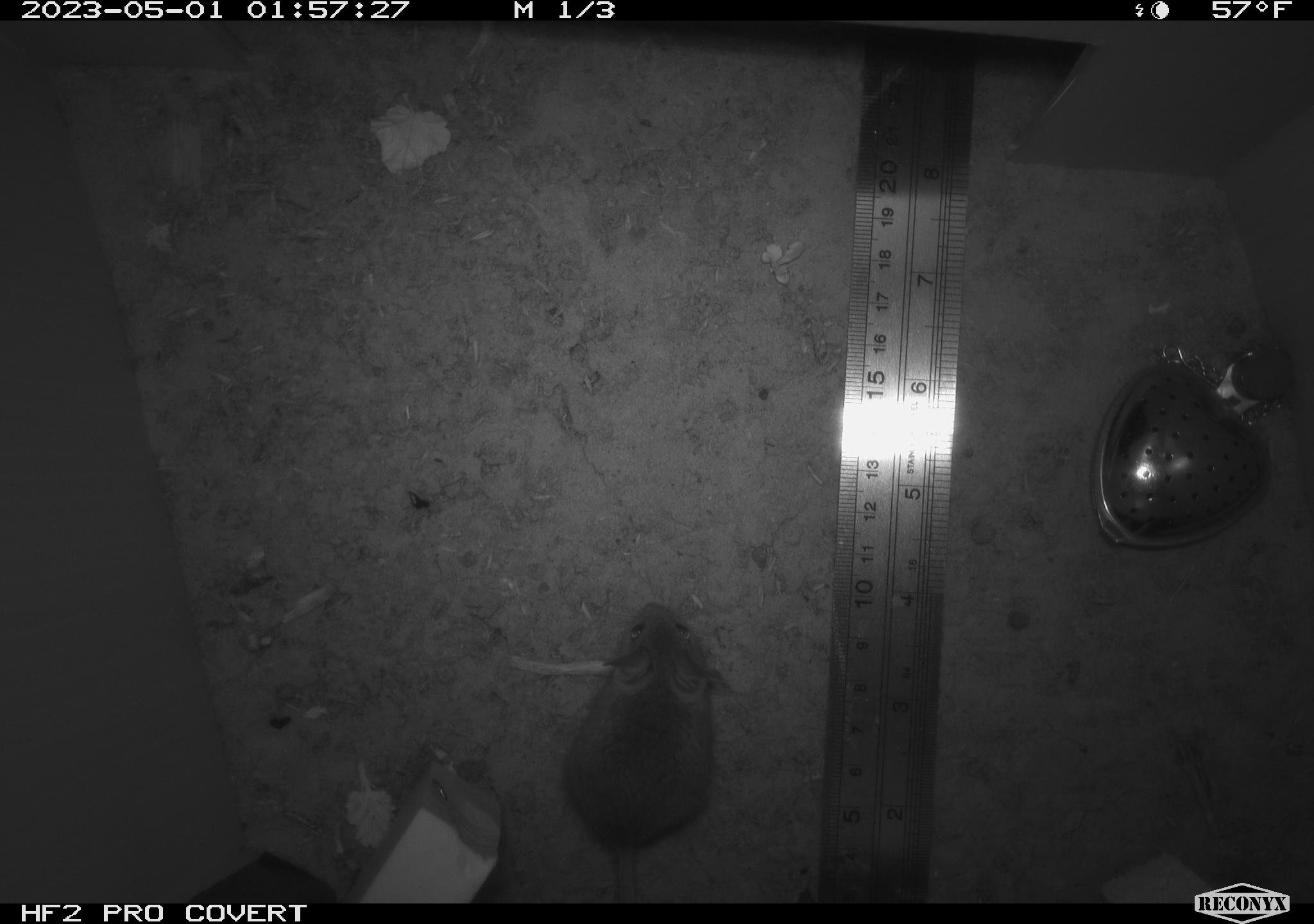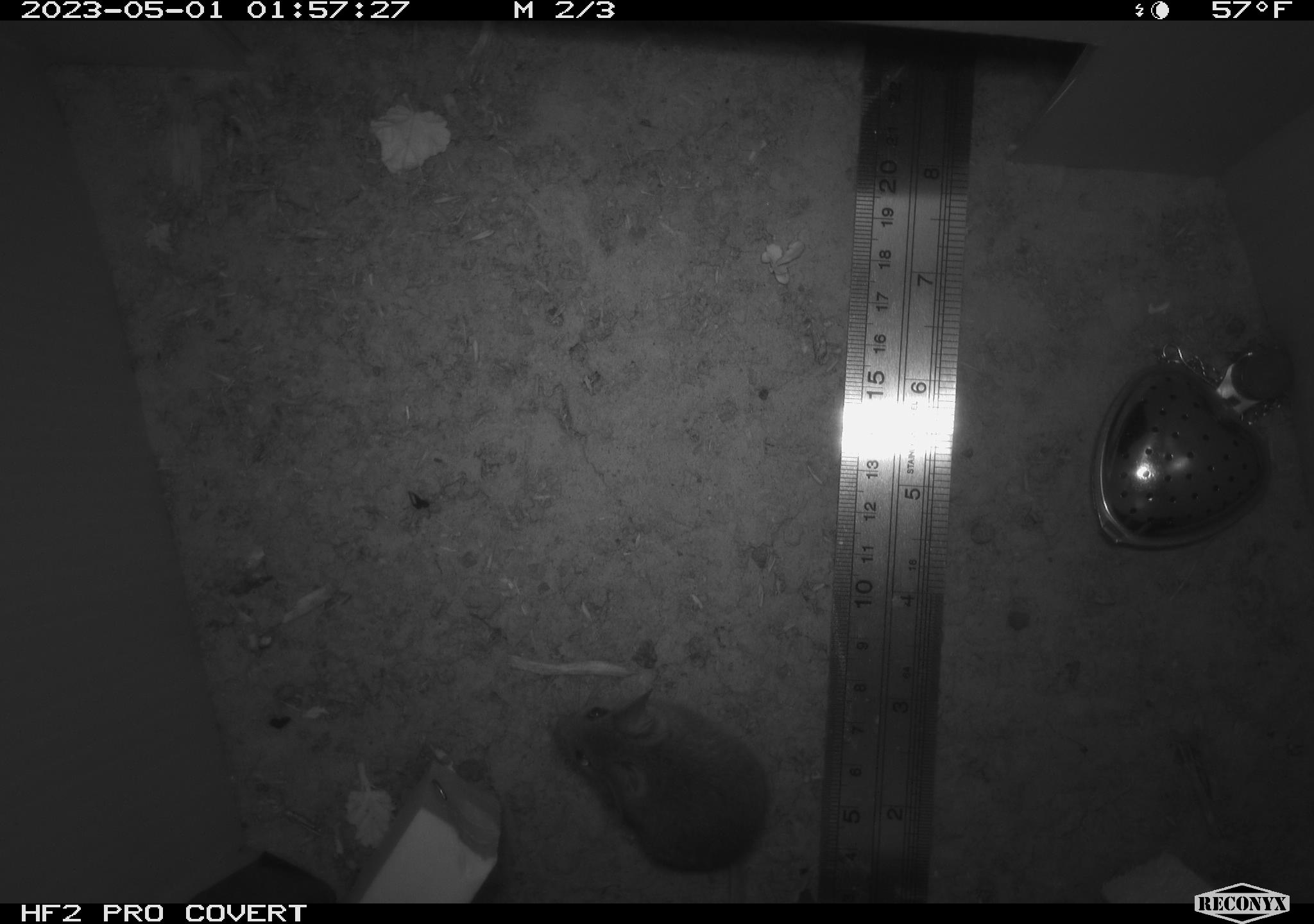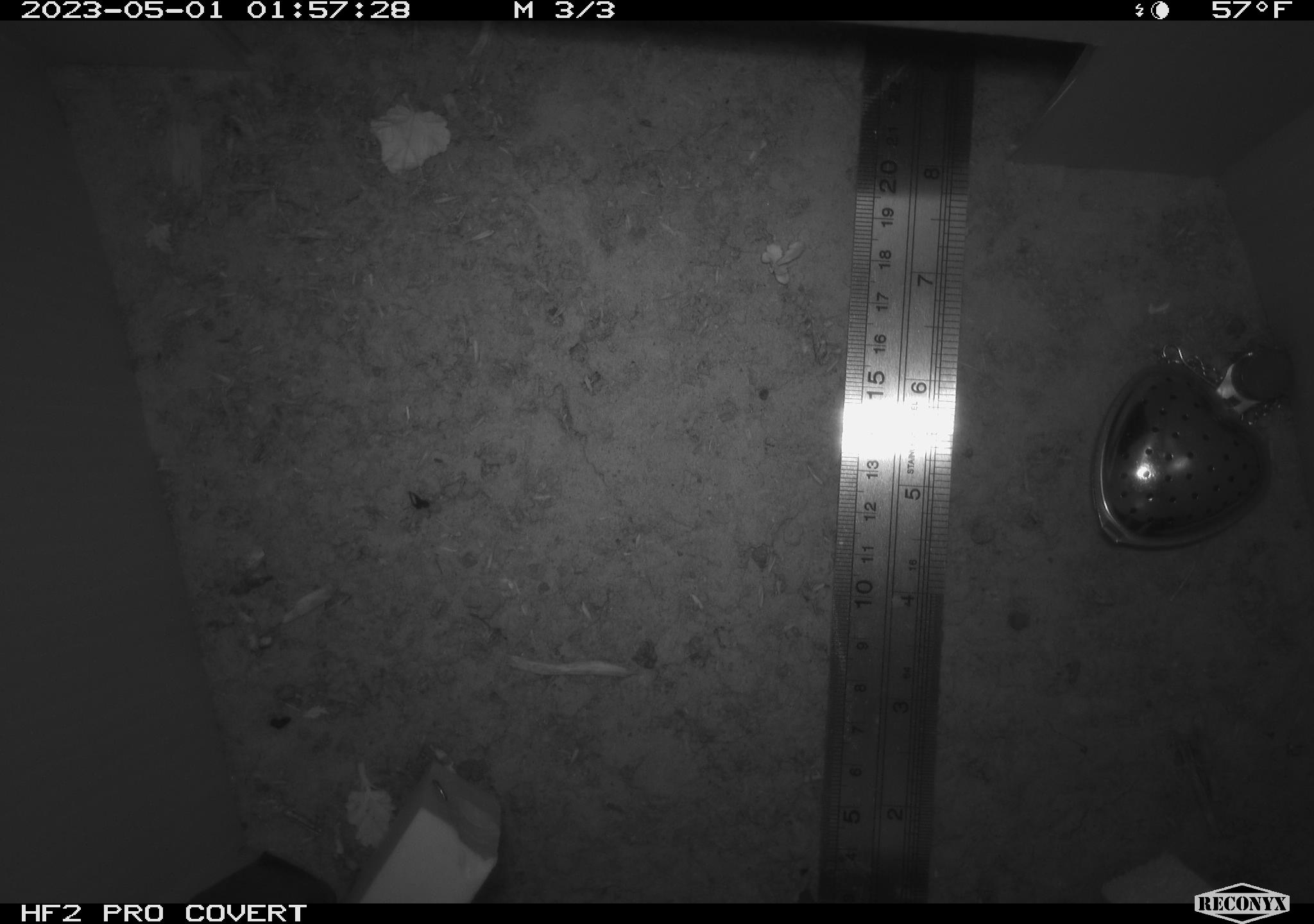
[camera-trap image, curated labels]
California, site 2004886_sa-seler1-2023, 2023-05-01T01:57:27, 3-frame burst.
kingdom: Animalia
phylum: Chordata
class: Mammalia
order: Rodentia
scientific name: Rodentia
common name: mouse species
Mouse species (Rodentia).